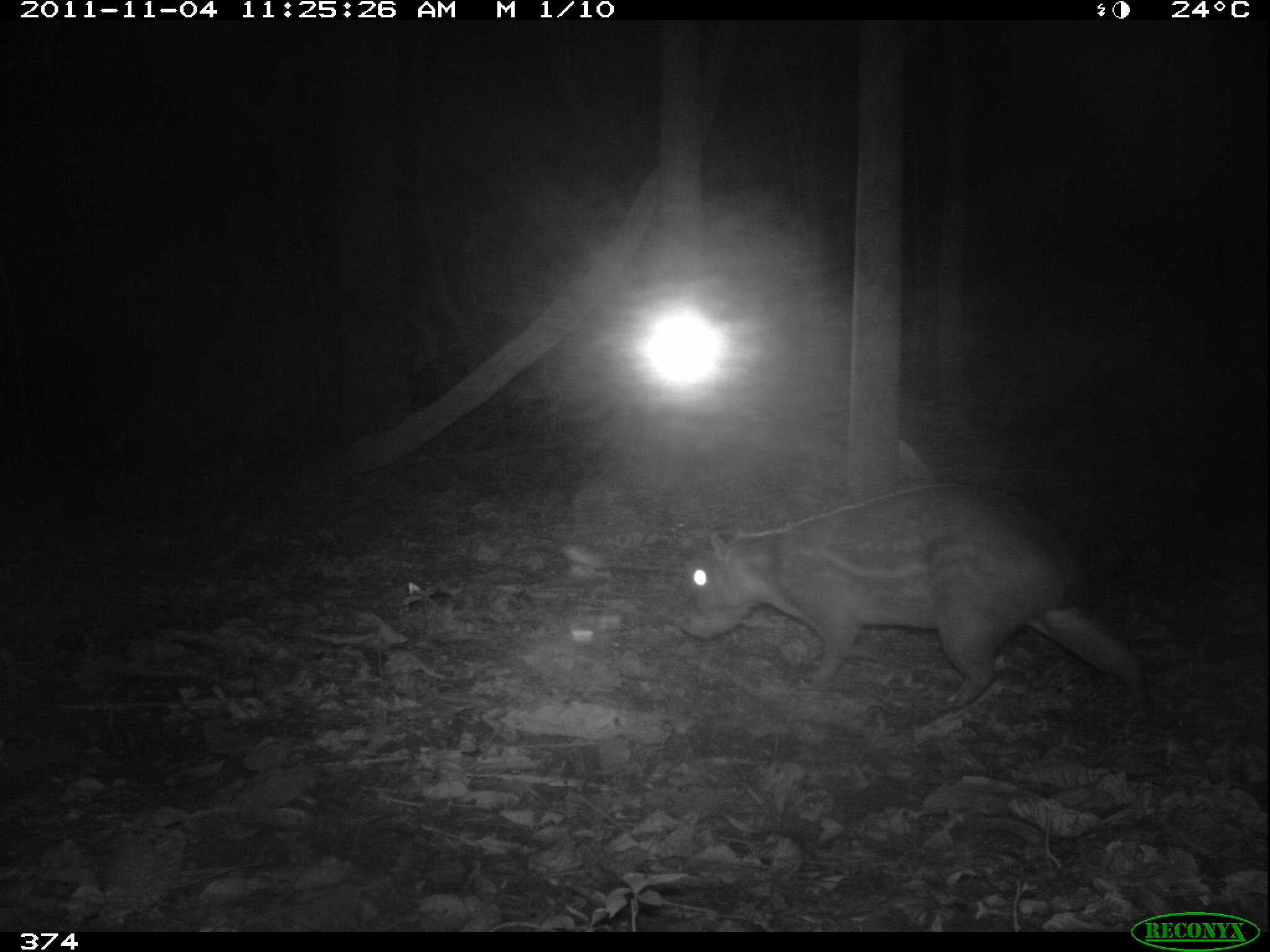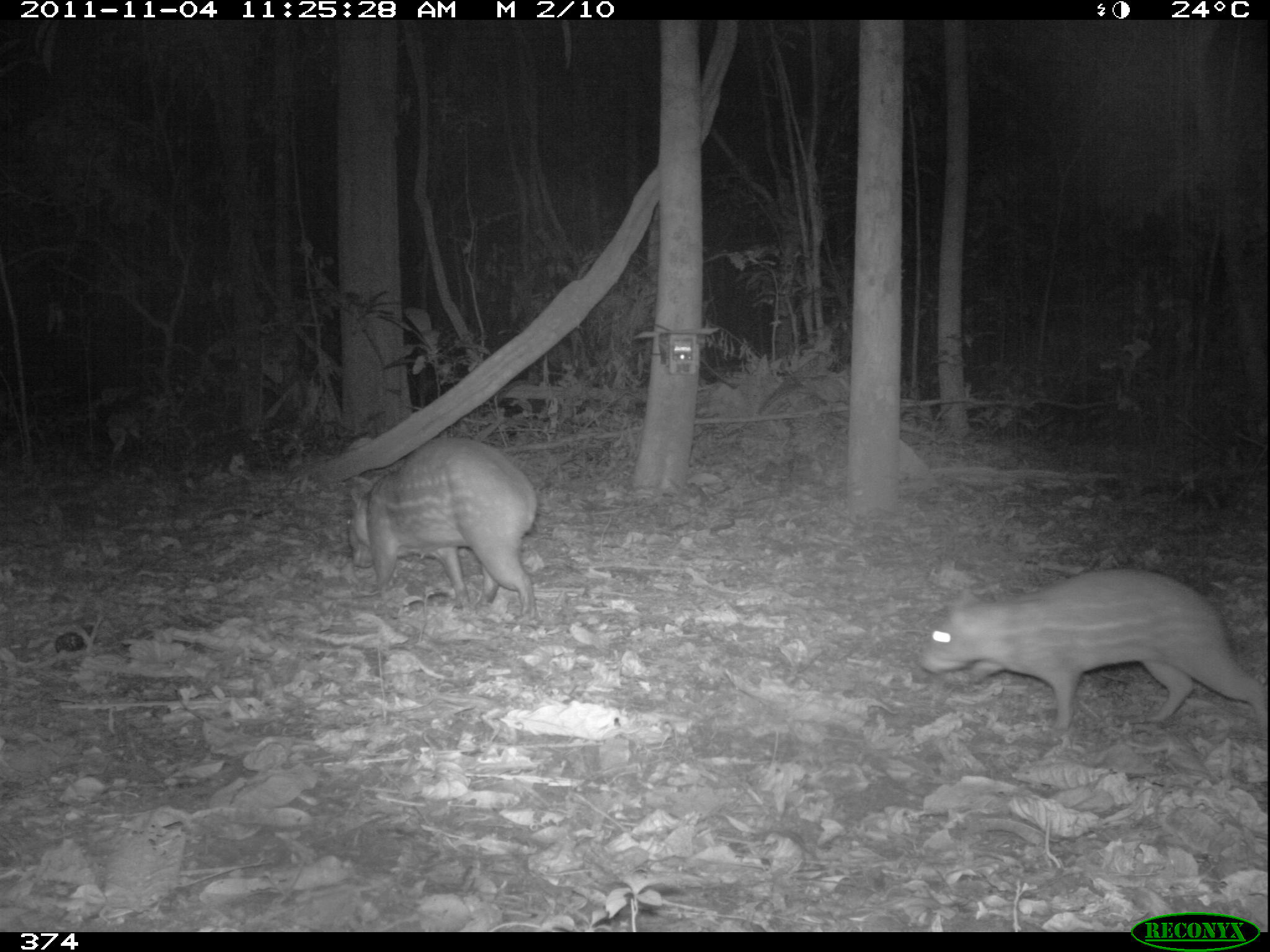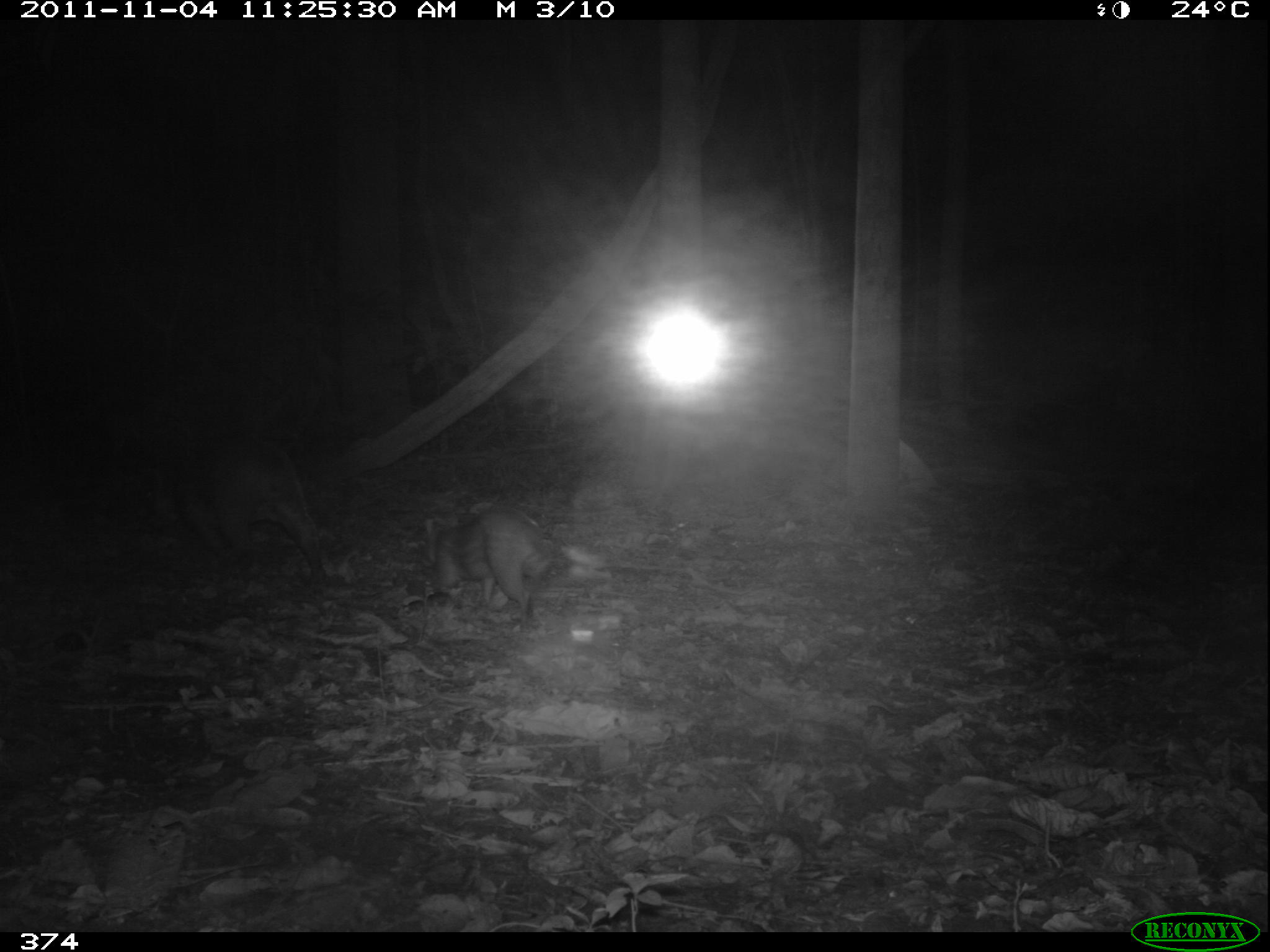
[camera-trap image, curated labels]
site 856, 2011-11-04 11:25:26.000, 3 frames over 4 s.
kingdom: Animalia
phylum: Chordata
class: Mammalia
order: Rodentia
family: Cuniculidae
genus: Cuniculus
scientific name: Cuniculus paca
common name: spotted paca